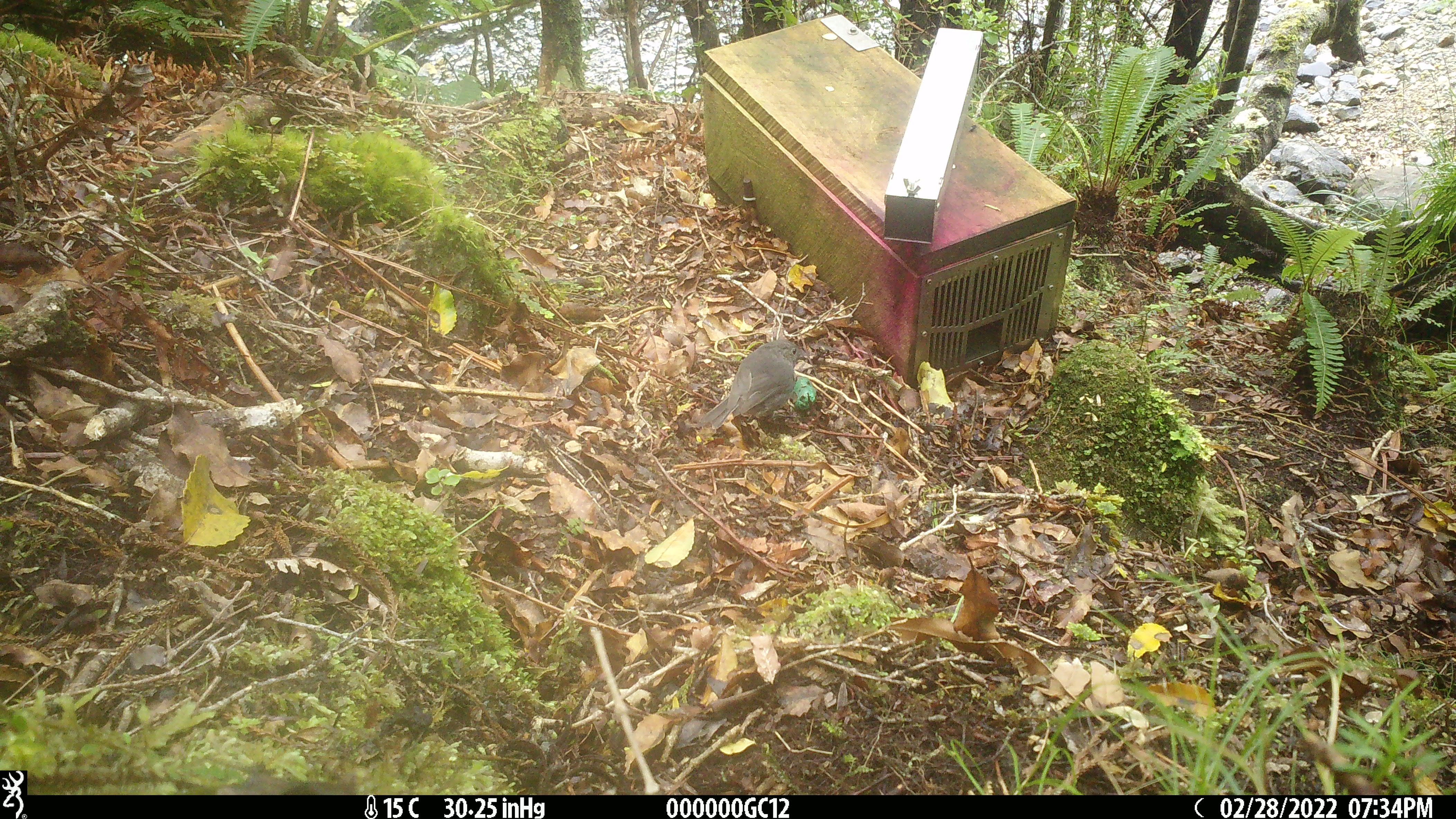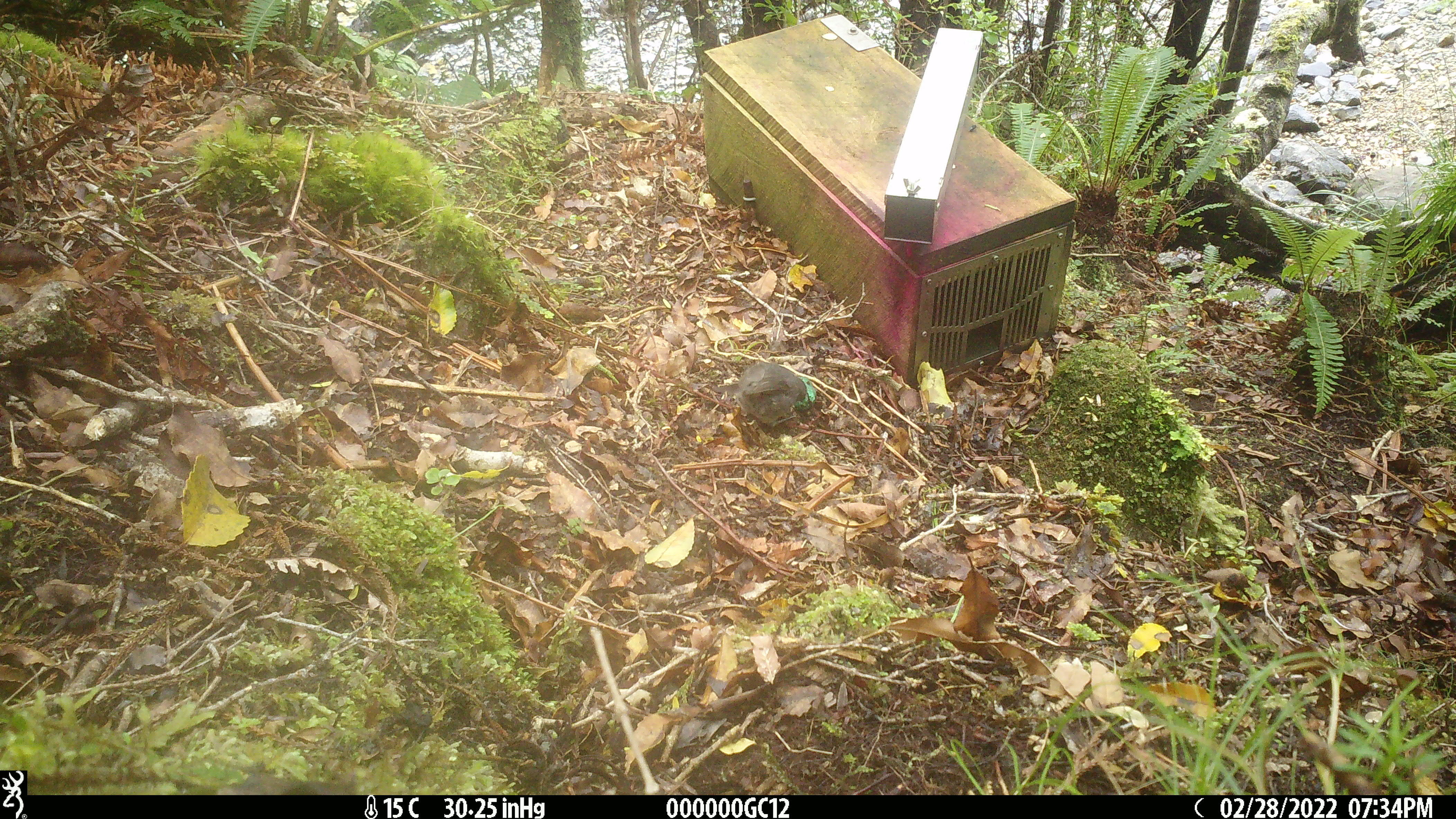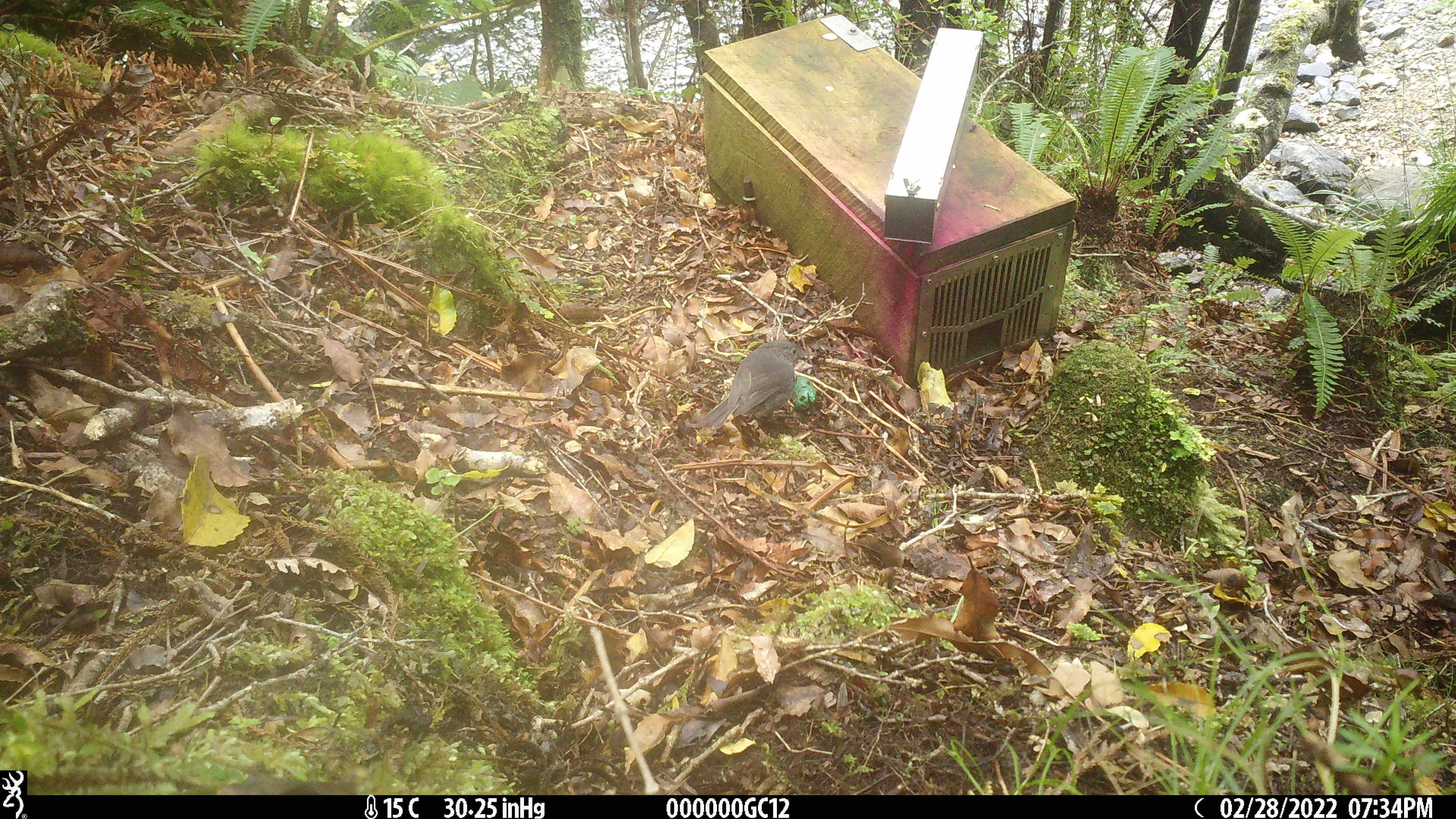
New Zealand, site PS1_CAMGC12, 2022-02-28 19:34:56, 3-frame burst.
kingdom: Animalia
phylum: Chordata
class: Aves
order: Passeriformes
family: Petroicidae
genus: Petroica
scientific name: Petroica australis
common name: new zealand robin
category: robin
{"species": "robin (new zealand robin) (Petroica australis)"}